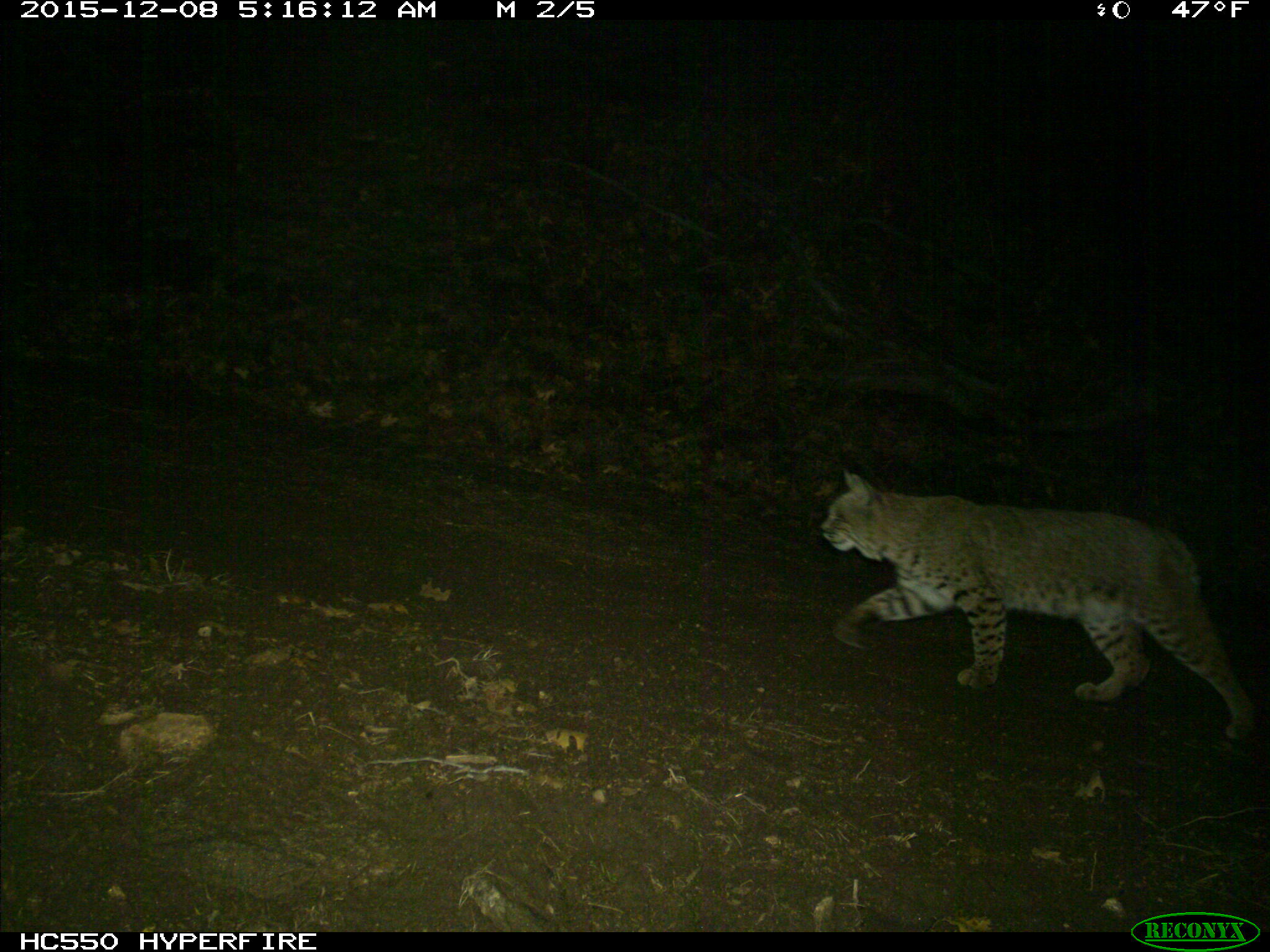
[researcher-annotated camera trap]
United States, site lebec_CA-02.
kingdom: Animalia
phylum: Chordata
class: Mammalia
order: Carnivora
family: Felidae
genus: Lynx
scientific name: Lynx rufus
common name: bobcat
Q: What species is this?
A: Lynx rufus (bobcat).